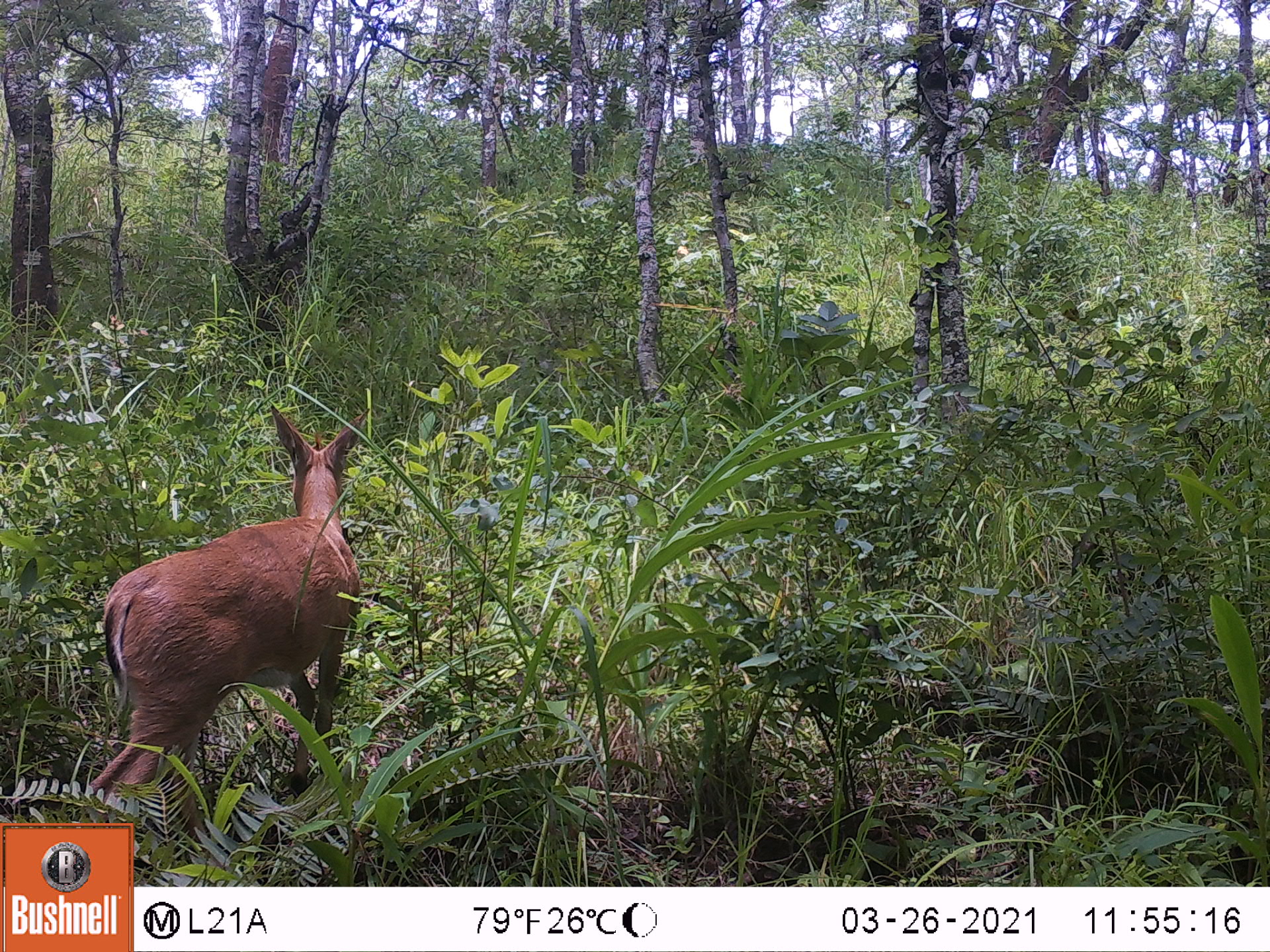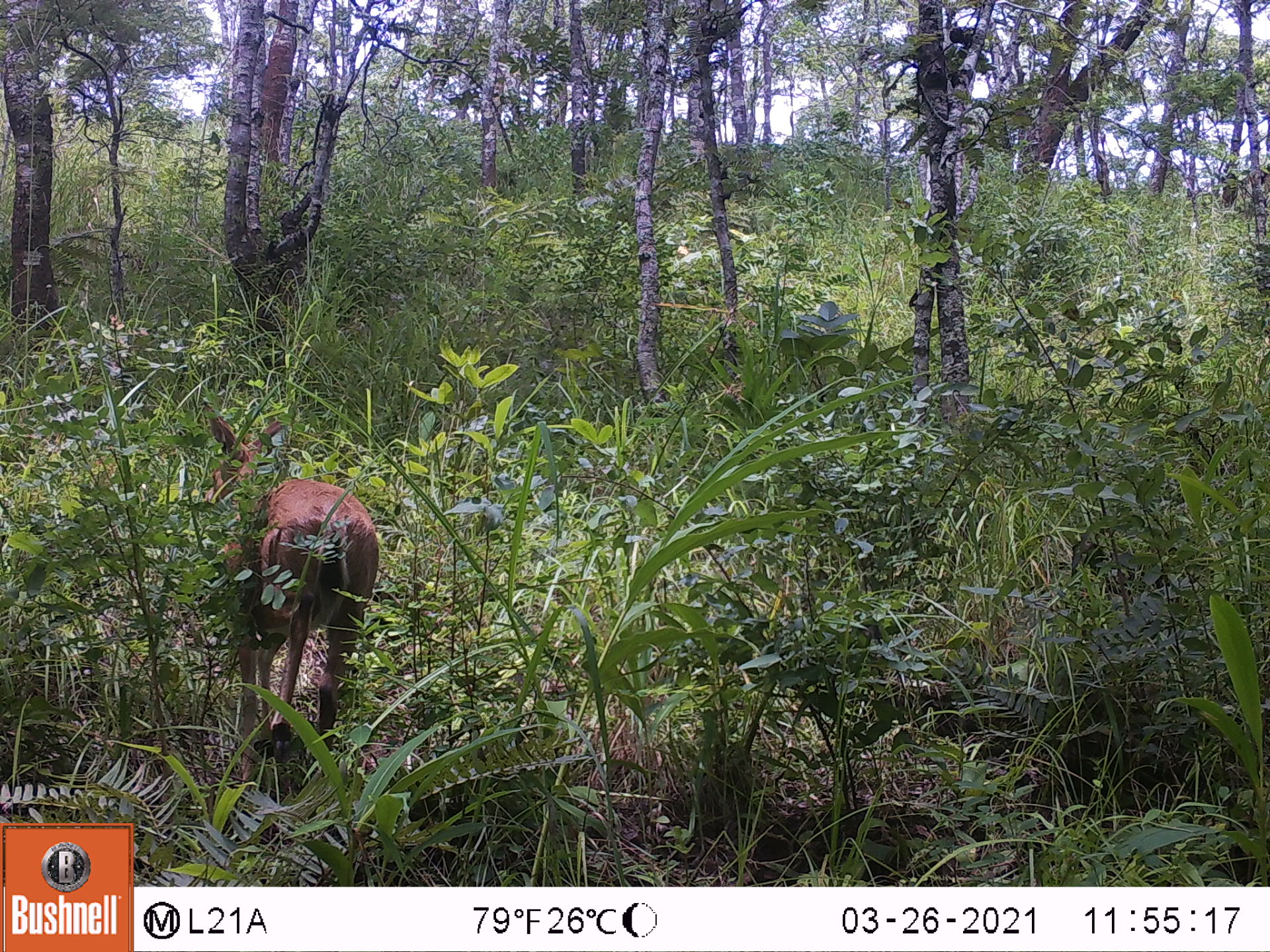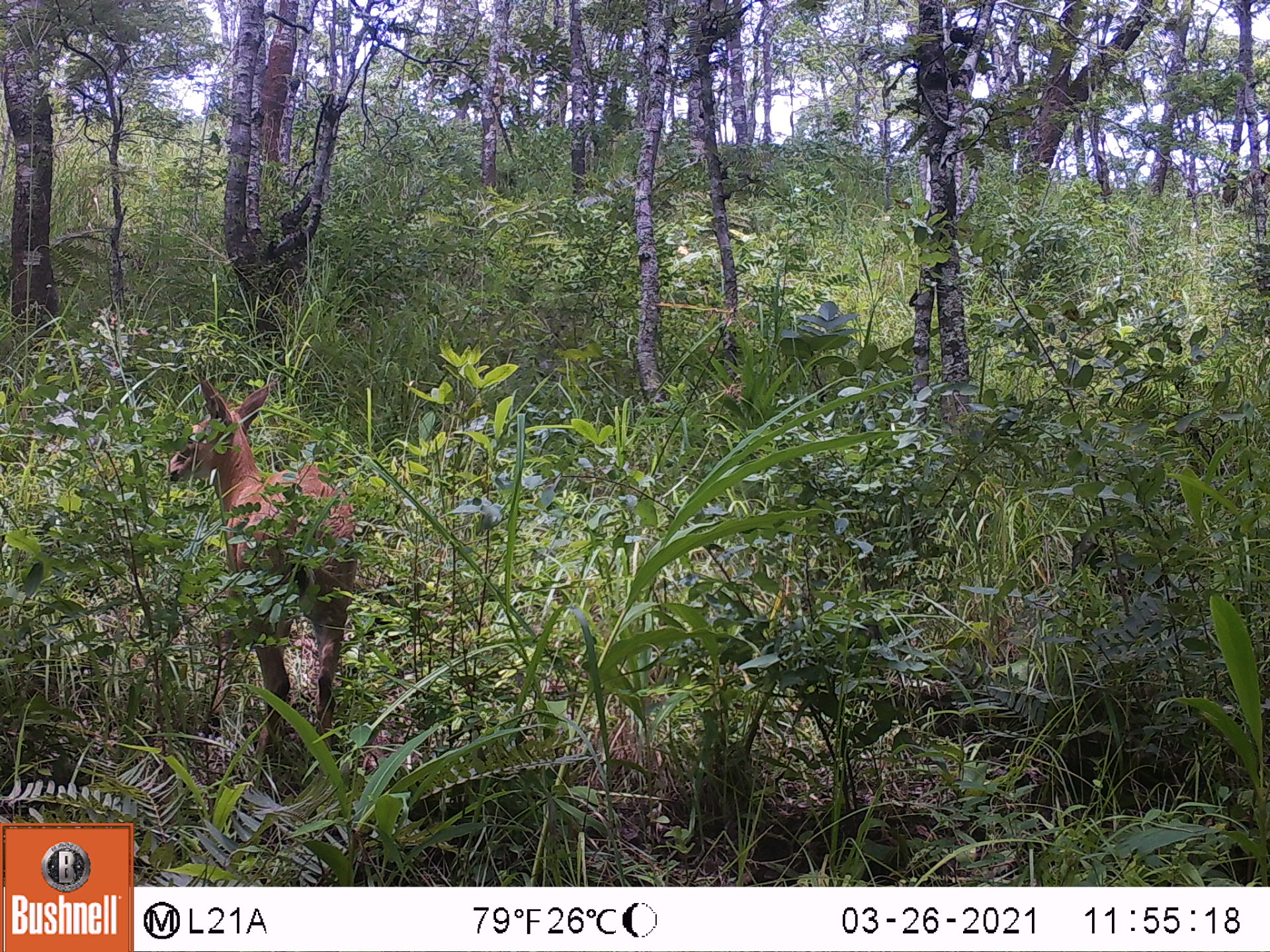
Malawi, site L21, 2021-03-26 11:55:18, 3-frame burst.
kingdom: Animalia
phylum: Chordata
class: Mammalia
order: Artiodactyla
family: Bovidae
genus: Sylvicapra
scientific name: Sylvicapra grimmia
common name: common duiker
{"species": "common duiker (Sylvicapra grimmia)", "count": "1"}